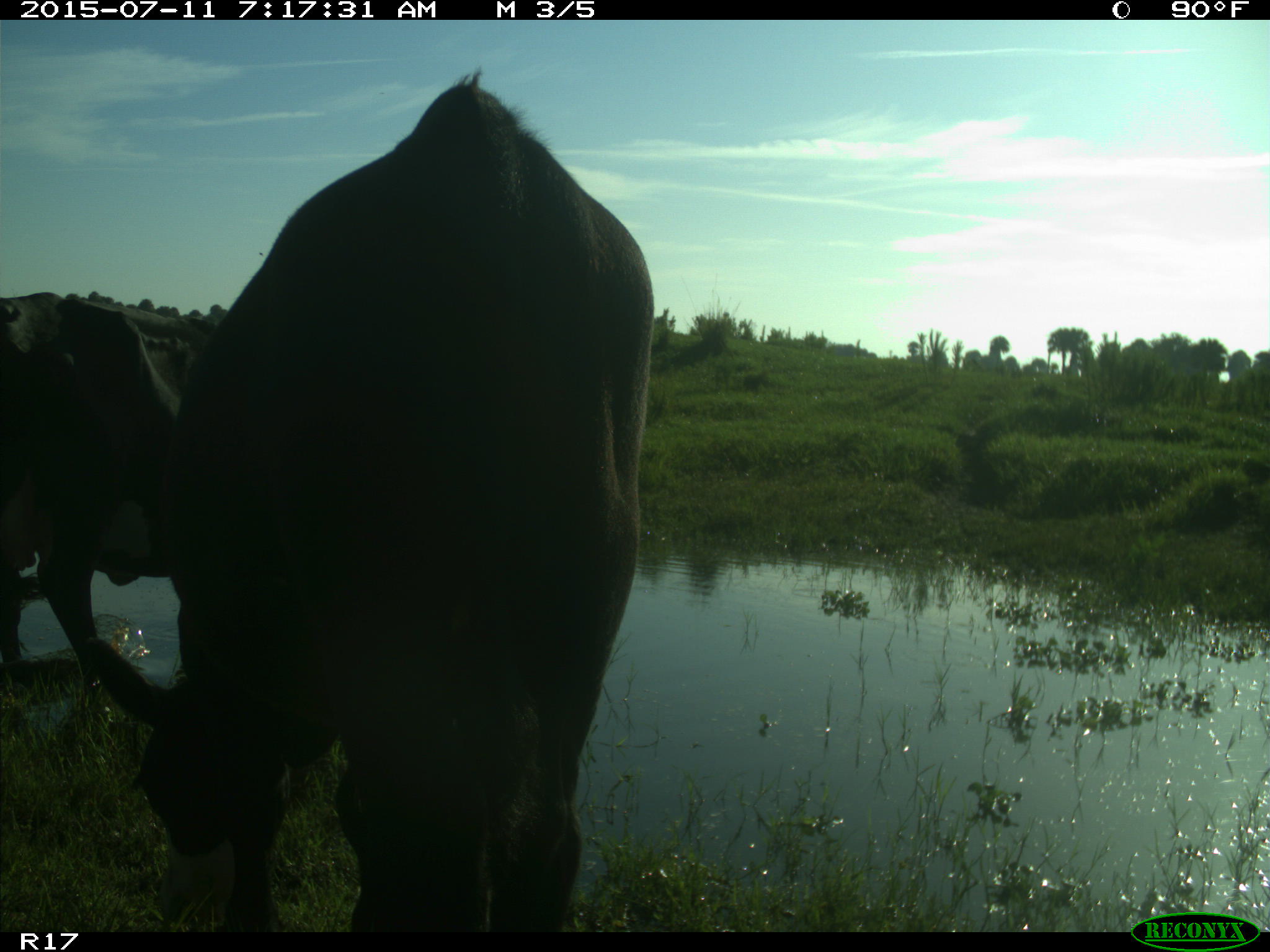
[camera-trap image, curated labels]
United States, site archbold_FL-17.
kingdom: Animalia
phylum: Chordata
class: Mammalia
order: Artiodactyla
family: Bovidae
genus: Bos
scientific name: Bos taurus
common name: domestic cow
Bos taurus (domestic cow).